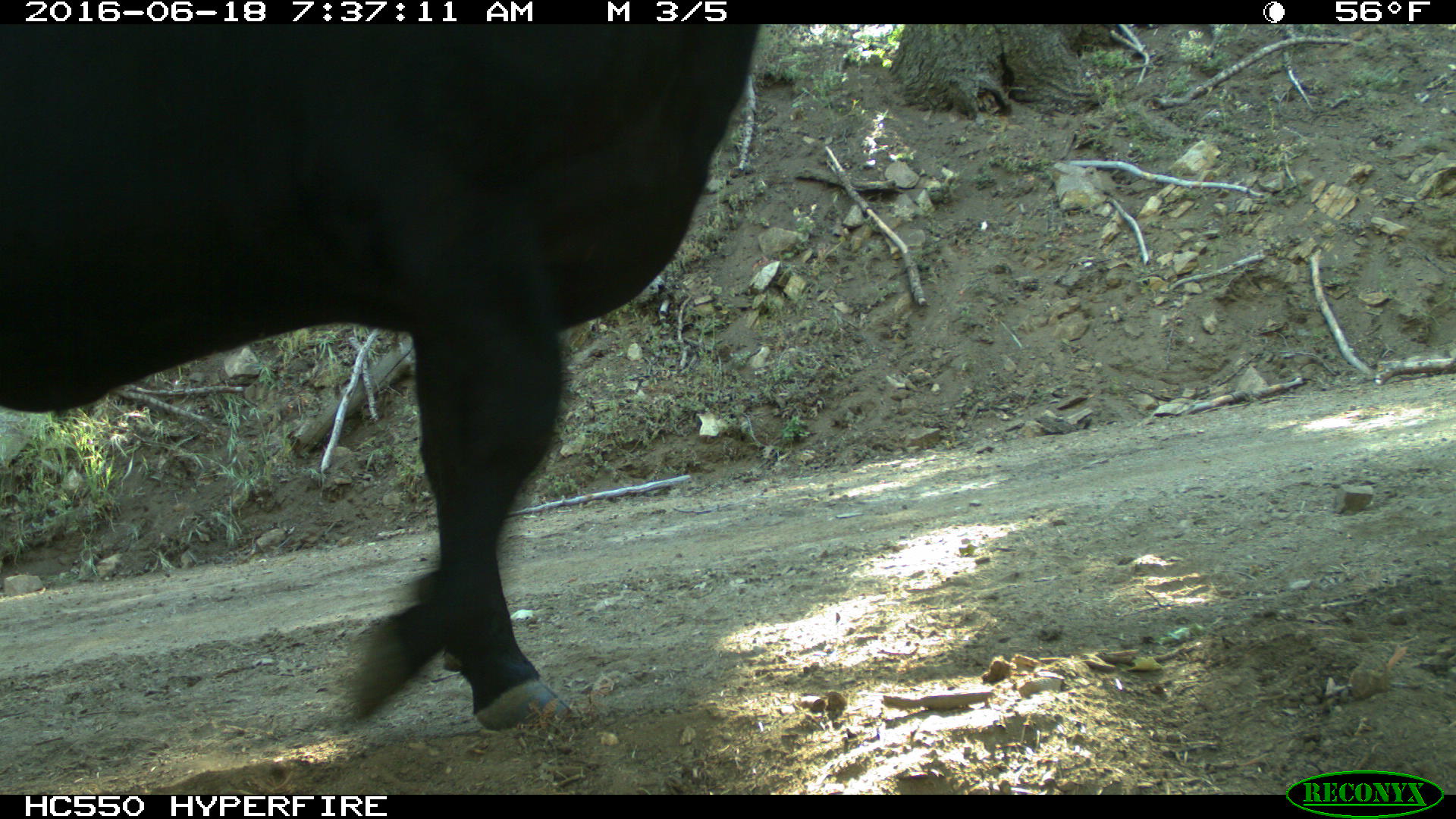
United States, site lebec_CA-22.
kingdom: Animalia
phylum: Chordata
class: Mammalia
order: Artiodactyla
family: Bovidae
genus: Bos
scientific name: Bos taurus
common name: domestic cow